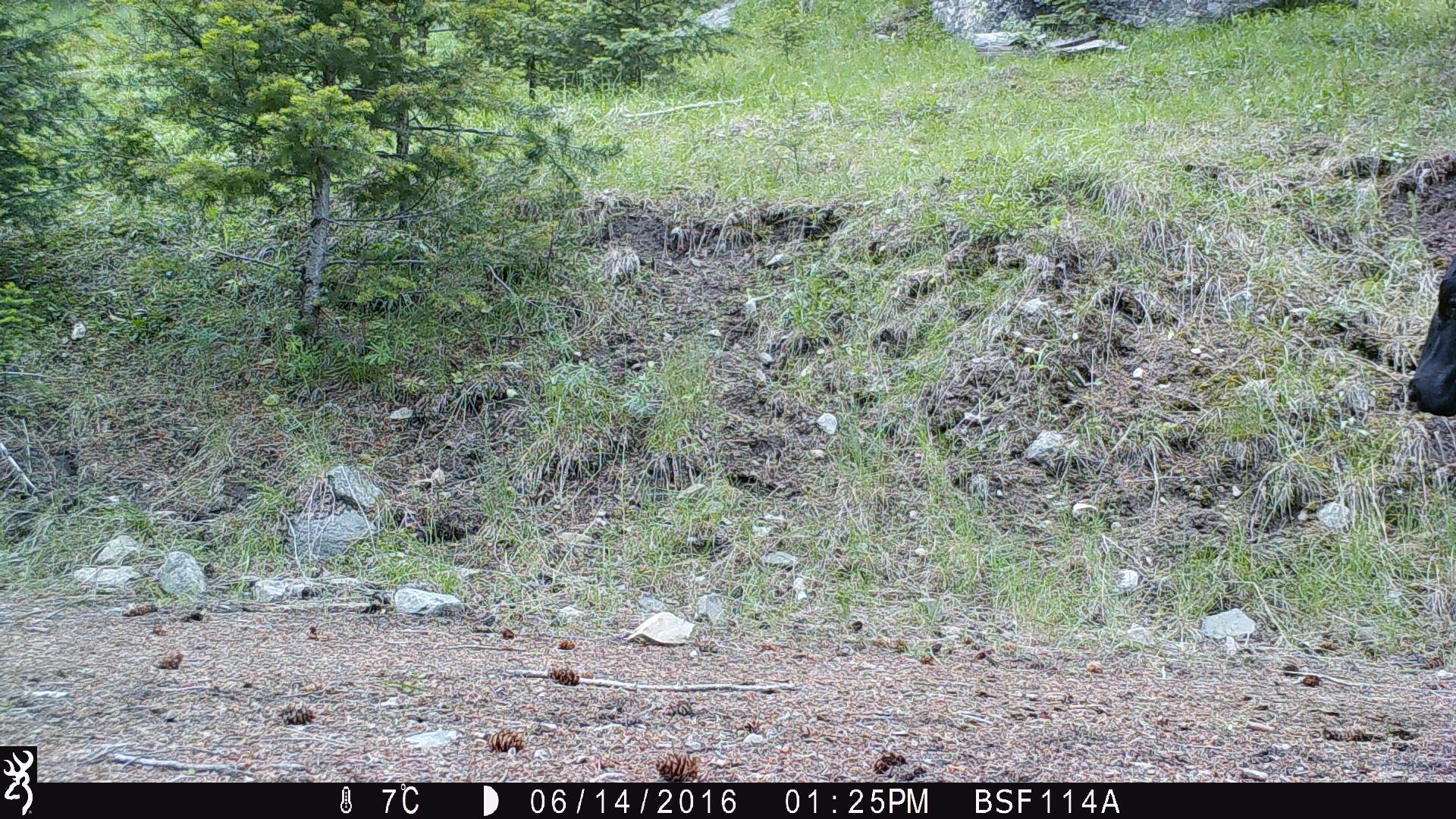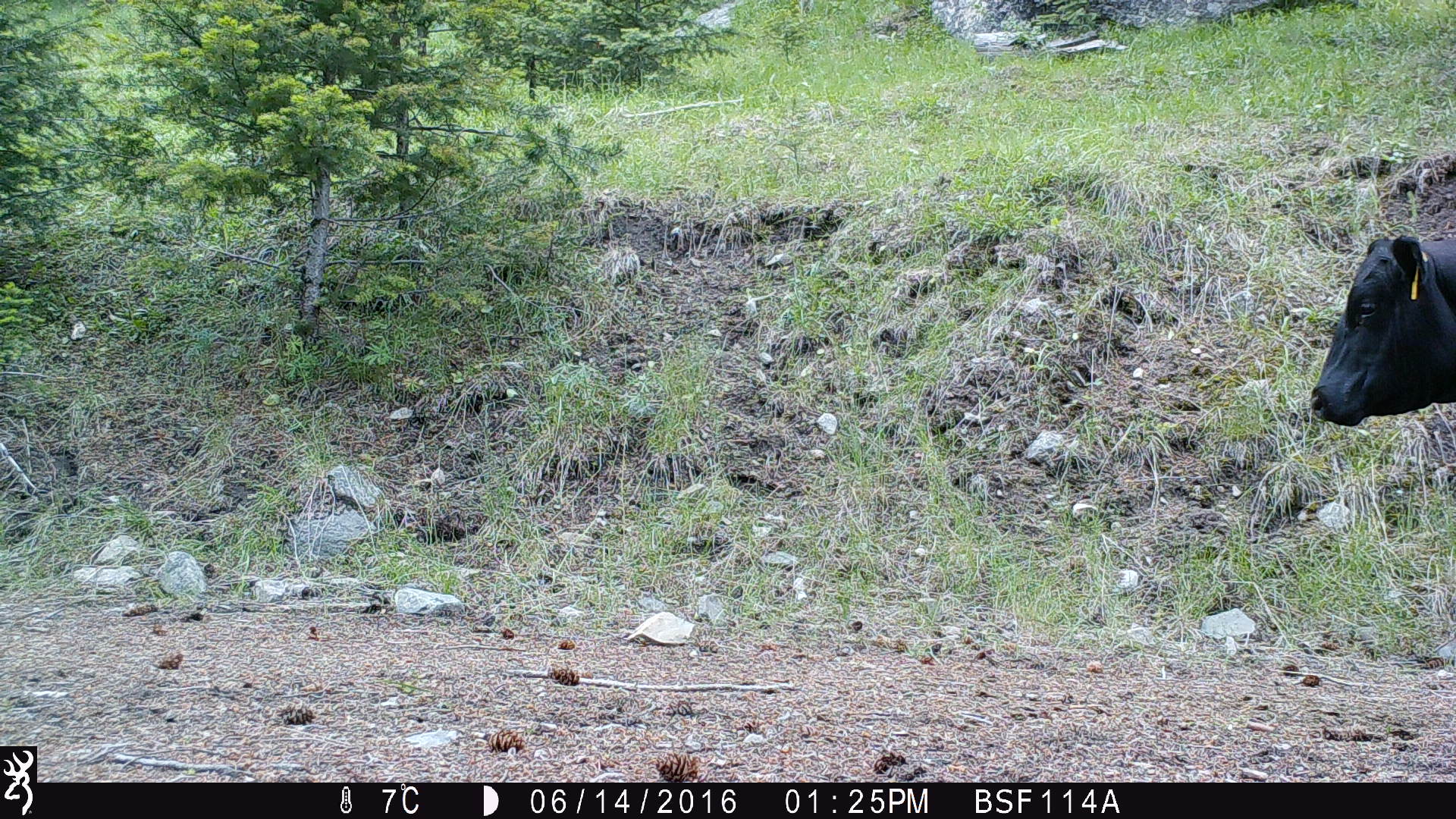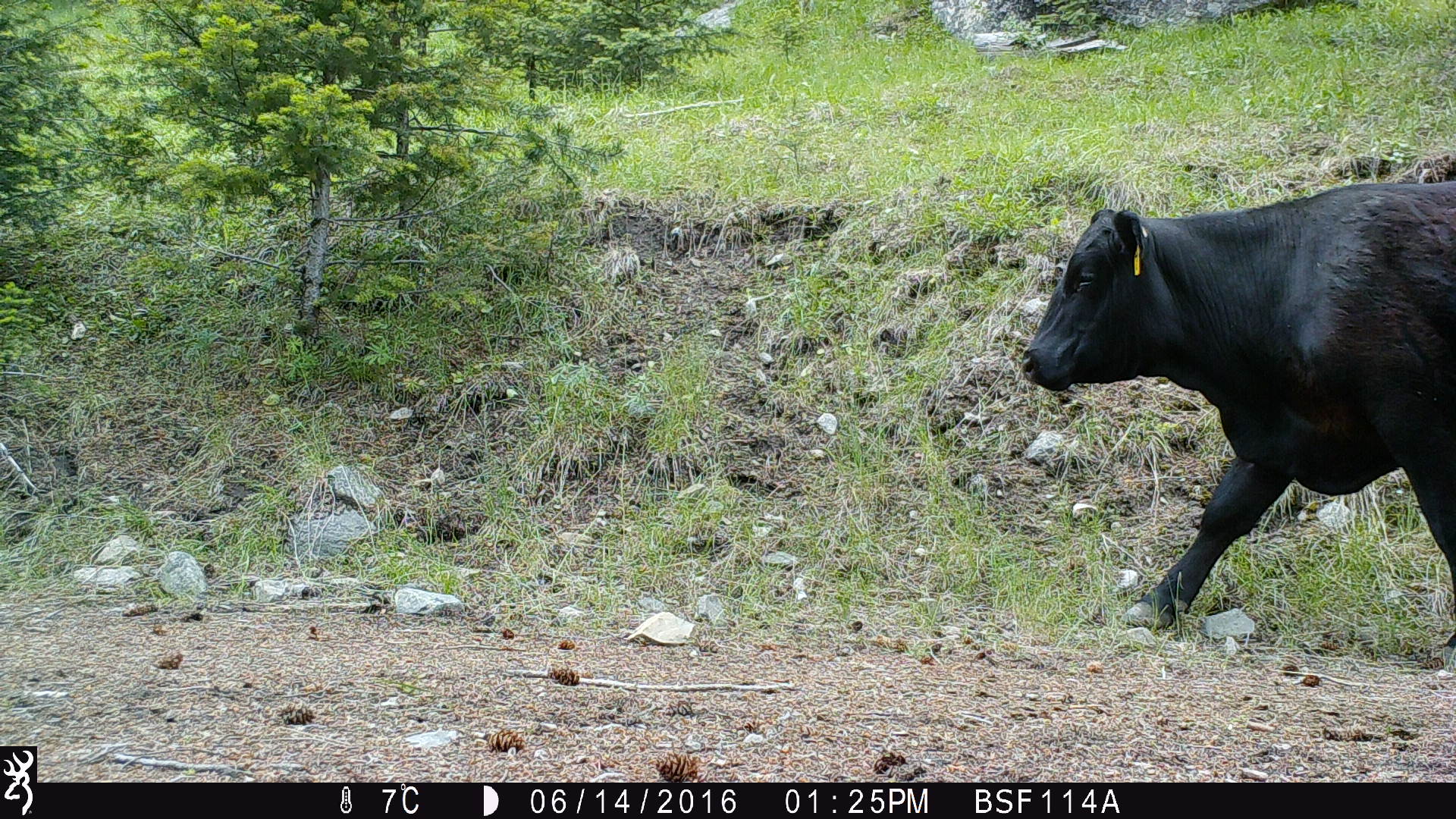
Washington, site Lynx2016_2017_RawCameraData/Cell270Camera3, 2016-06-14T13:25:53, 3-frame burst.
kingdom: Animalia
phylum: Chordata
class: Mammalia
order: Artiodactyla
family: Bovidae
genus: Bos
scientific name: Bos taurus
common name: domestic cattle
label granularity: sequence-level